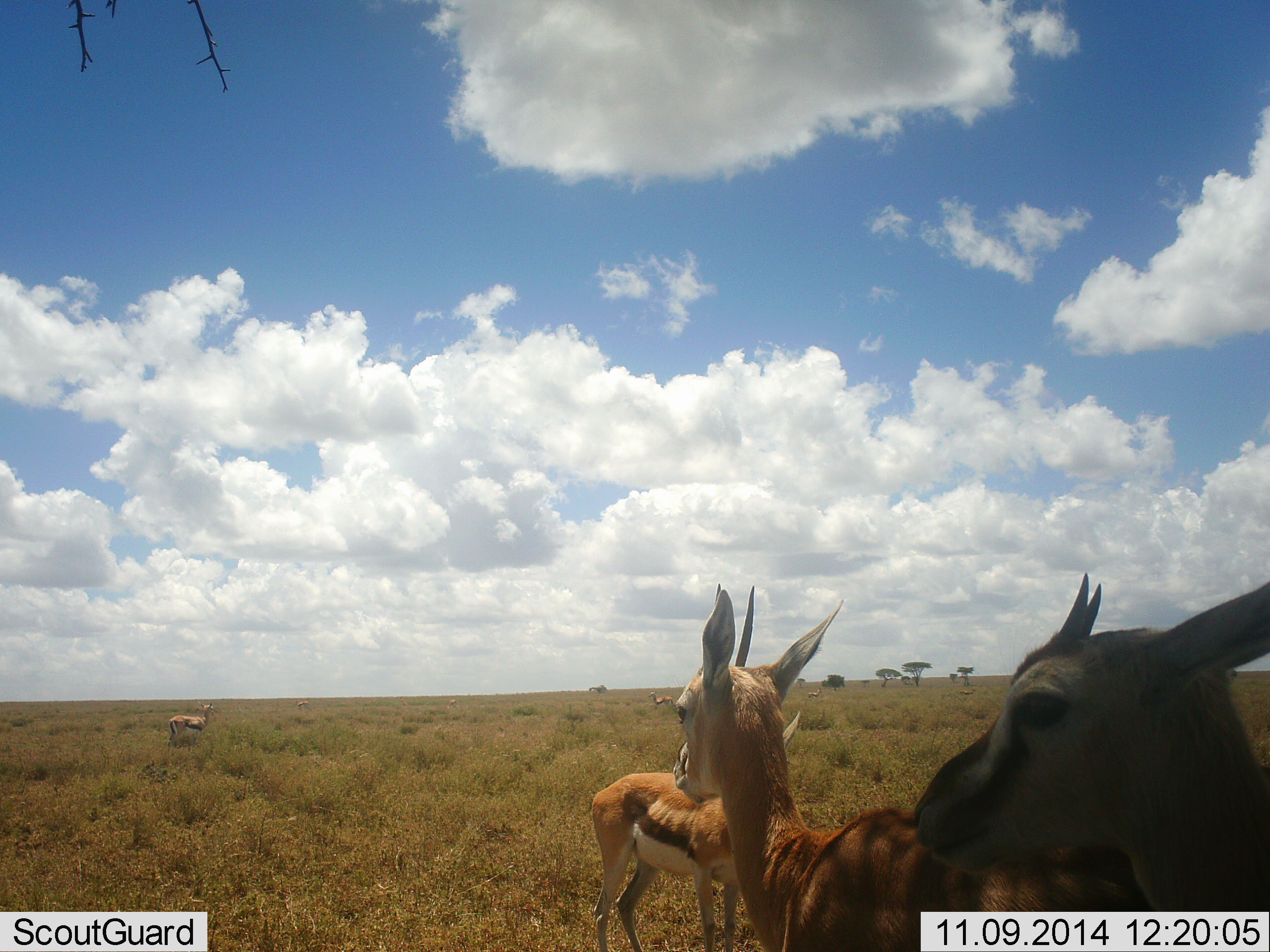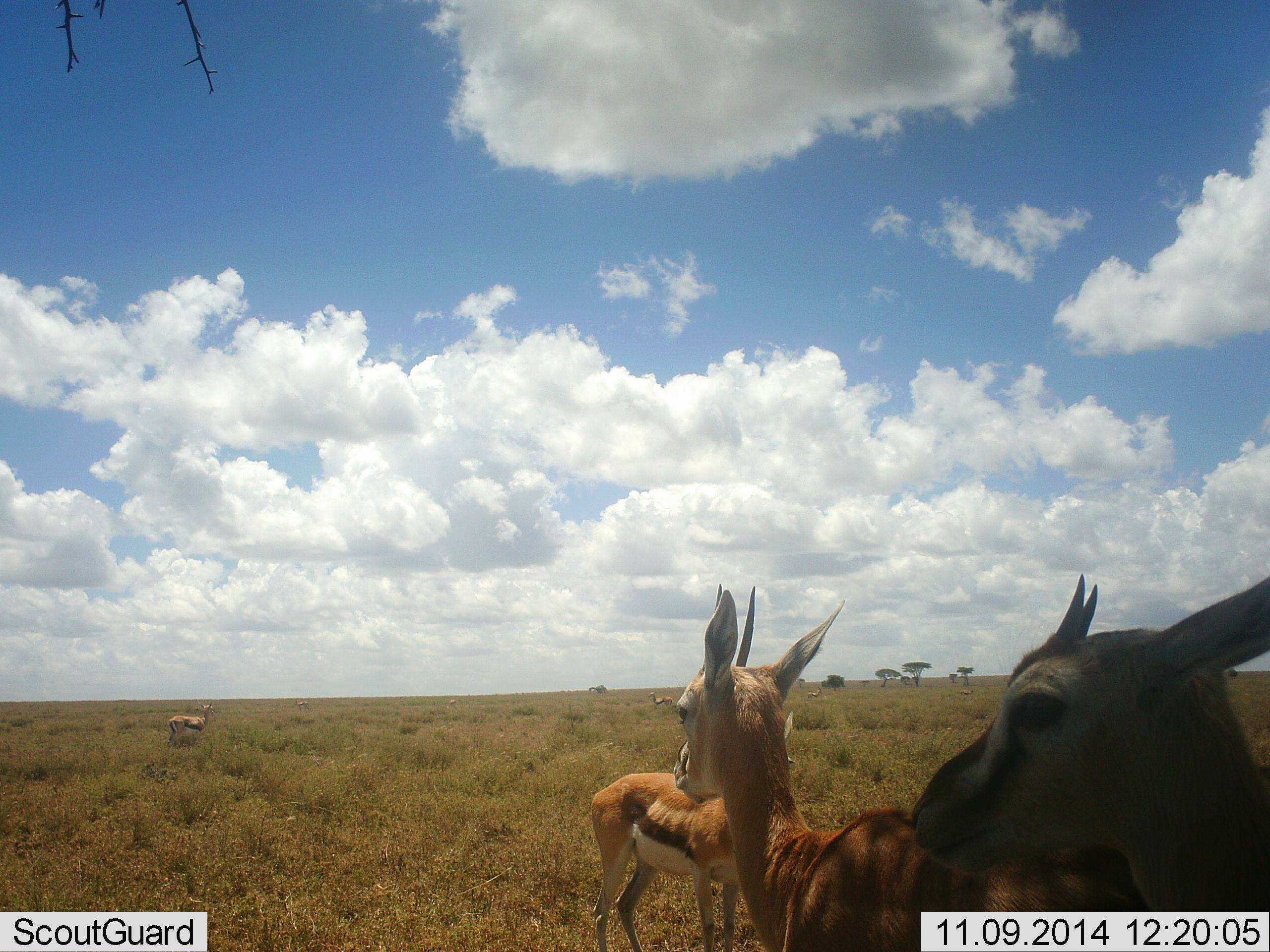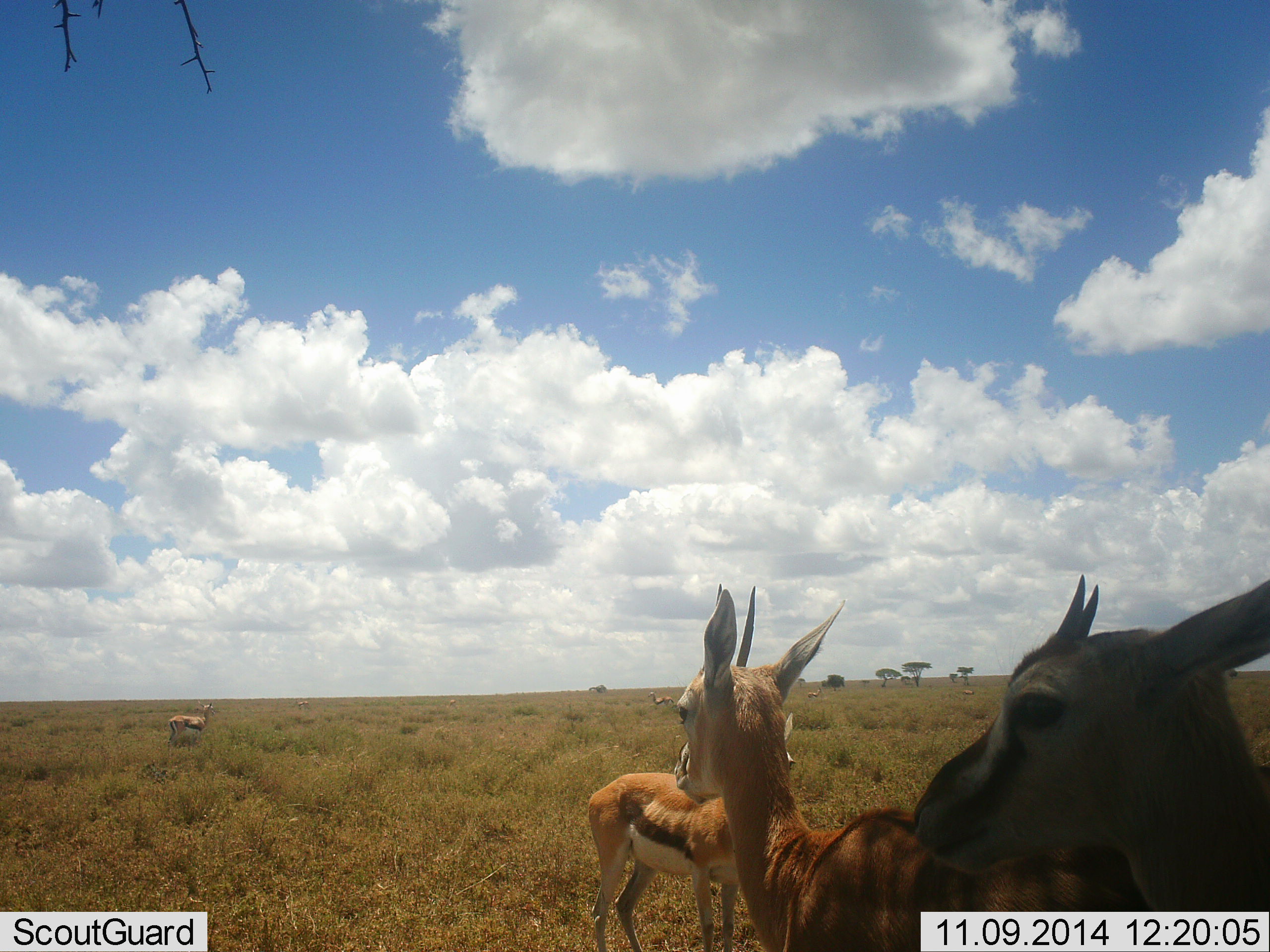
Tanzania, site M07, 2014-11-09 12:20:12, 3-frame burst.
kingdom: Animalia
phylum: Chordata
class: Mammalia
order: Artiodactyla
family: Bovidae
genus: Eudorcas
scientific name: Eudorcas thomsonii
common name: thomson's gazelle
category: gazellethomsons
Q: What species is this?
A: Gazellethomsons (thomson's gazelle) (Eudorcas thomsonii).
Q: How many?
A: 5.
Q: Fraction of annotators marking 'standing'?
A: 100%.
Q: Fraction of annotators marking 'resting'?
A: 10%.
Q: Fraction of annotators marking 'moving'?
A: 10%.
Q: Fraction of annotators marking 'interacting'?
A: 0%.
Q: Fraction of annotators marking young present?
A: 10%.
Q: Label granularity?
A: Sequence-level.